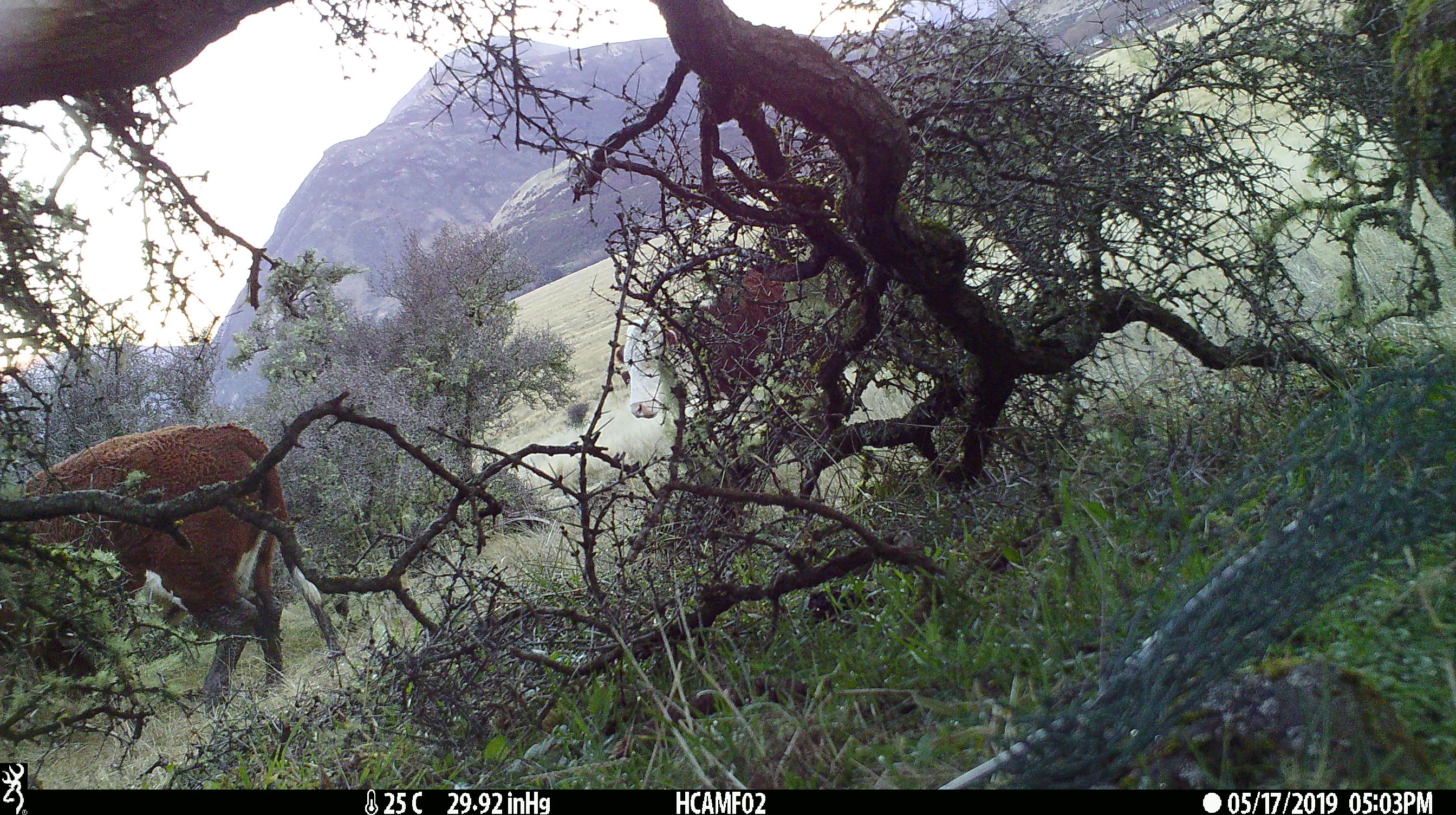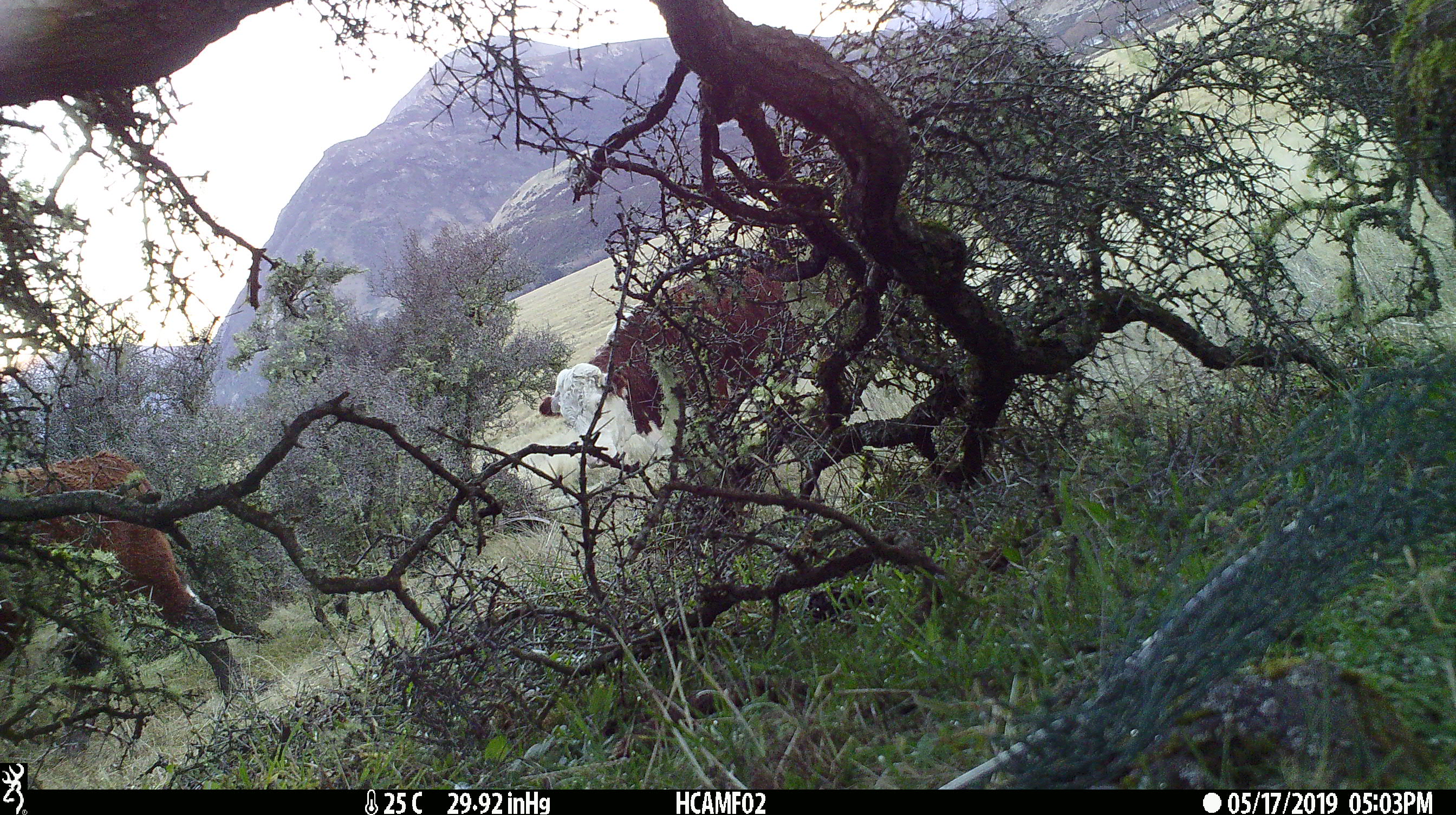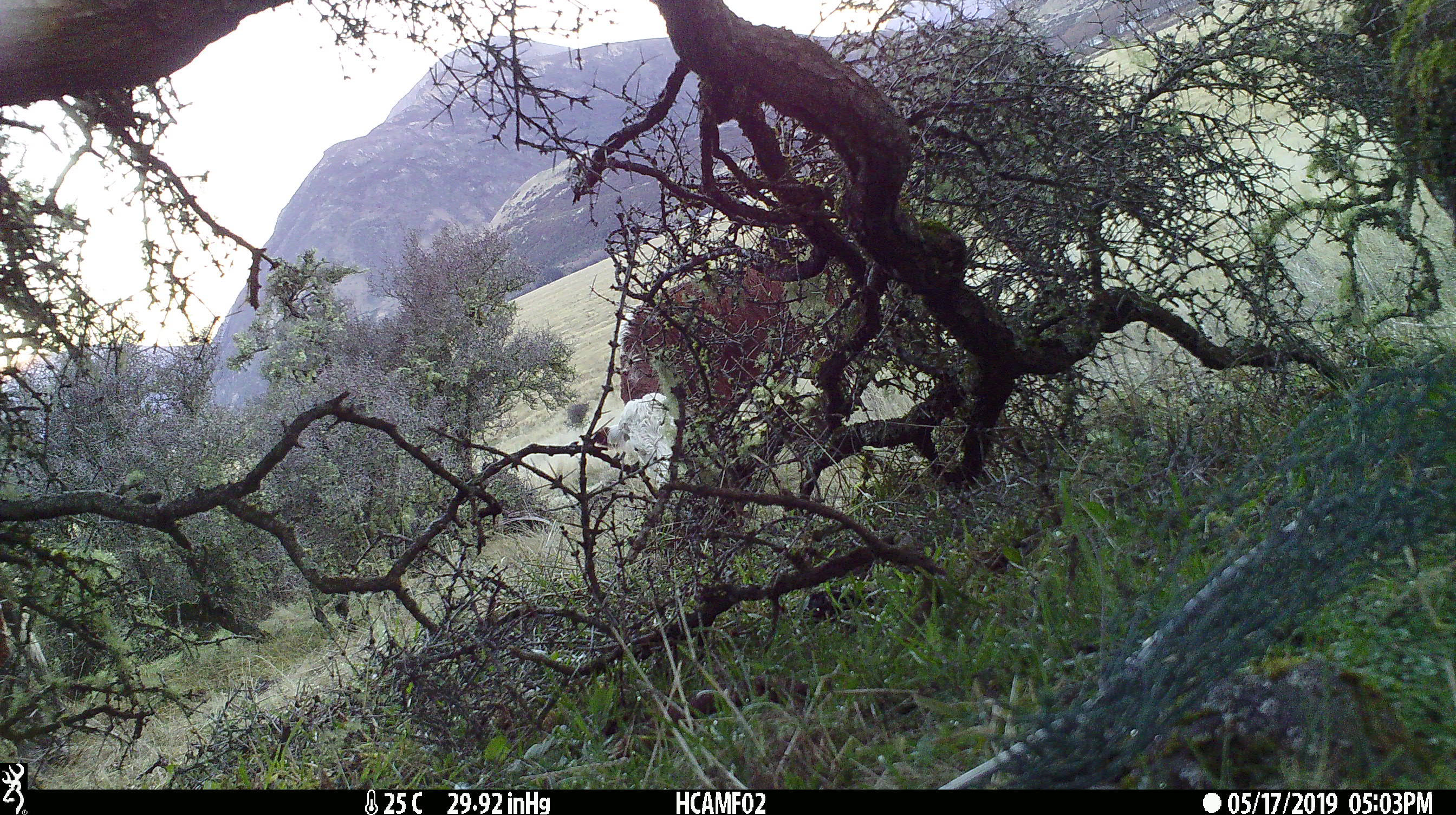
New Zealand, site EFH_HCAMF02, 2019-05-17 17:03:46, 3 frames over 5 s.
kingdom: Animalia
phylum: Chordata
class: Mammalia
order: Artiodactyla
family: Bovidae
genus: Bos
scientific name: Bos taurus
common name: domestic cow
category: cow